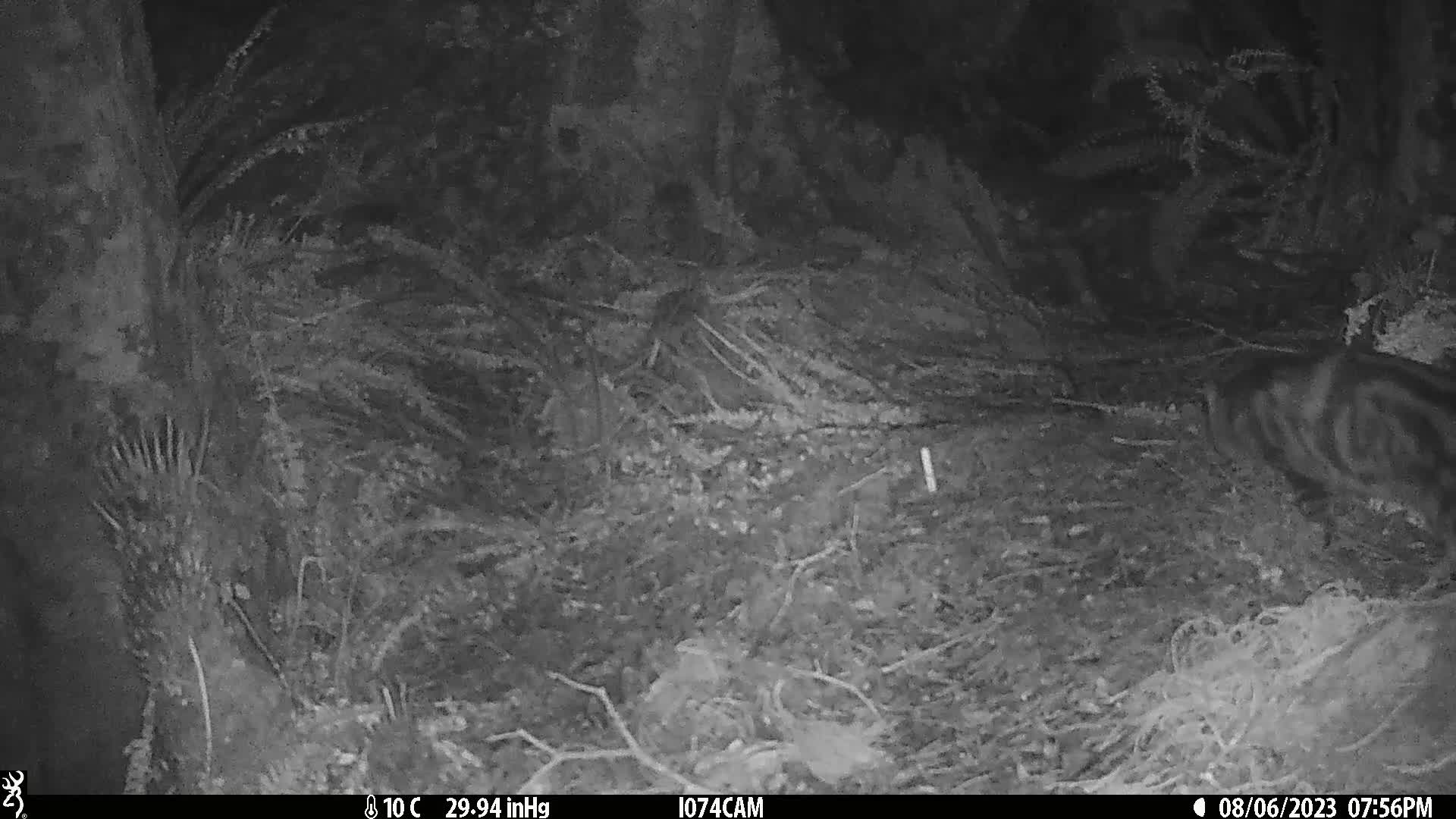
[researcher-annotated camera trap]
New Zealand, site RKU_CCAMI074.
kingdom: Animalia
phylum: Chordata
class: Mammalia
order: Carnivora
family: Felidae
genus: Felis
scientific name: Felis catus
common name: domestic cat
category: cat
Cat (domestic cat) (Felis catus).